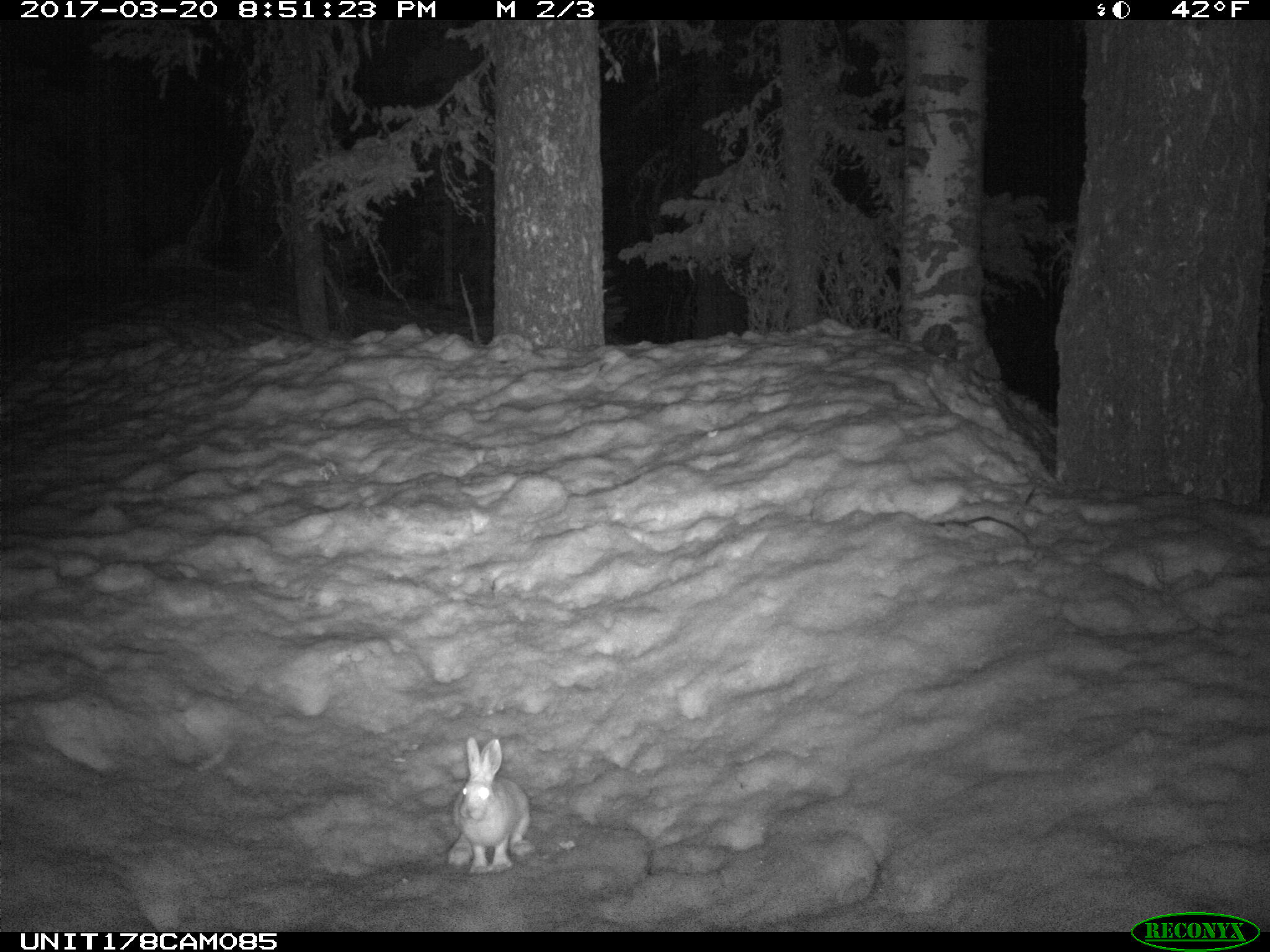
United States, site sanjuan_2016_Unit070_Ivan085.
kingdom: Animalia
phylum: Chordata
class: Mammalia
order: Lagomorpha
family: Leporidae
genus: Lepus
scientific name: Lepus americanus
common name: snowshoe hare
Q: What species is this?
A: Lepus americanus (snowshoe hare).